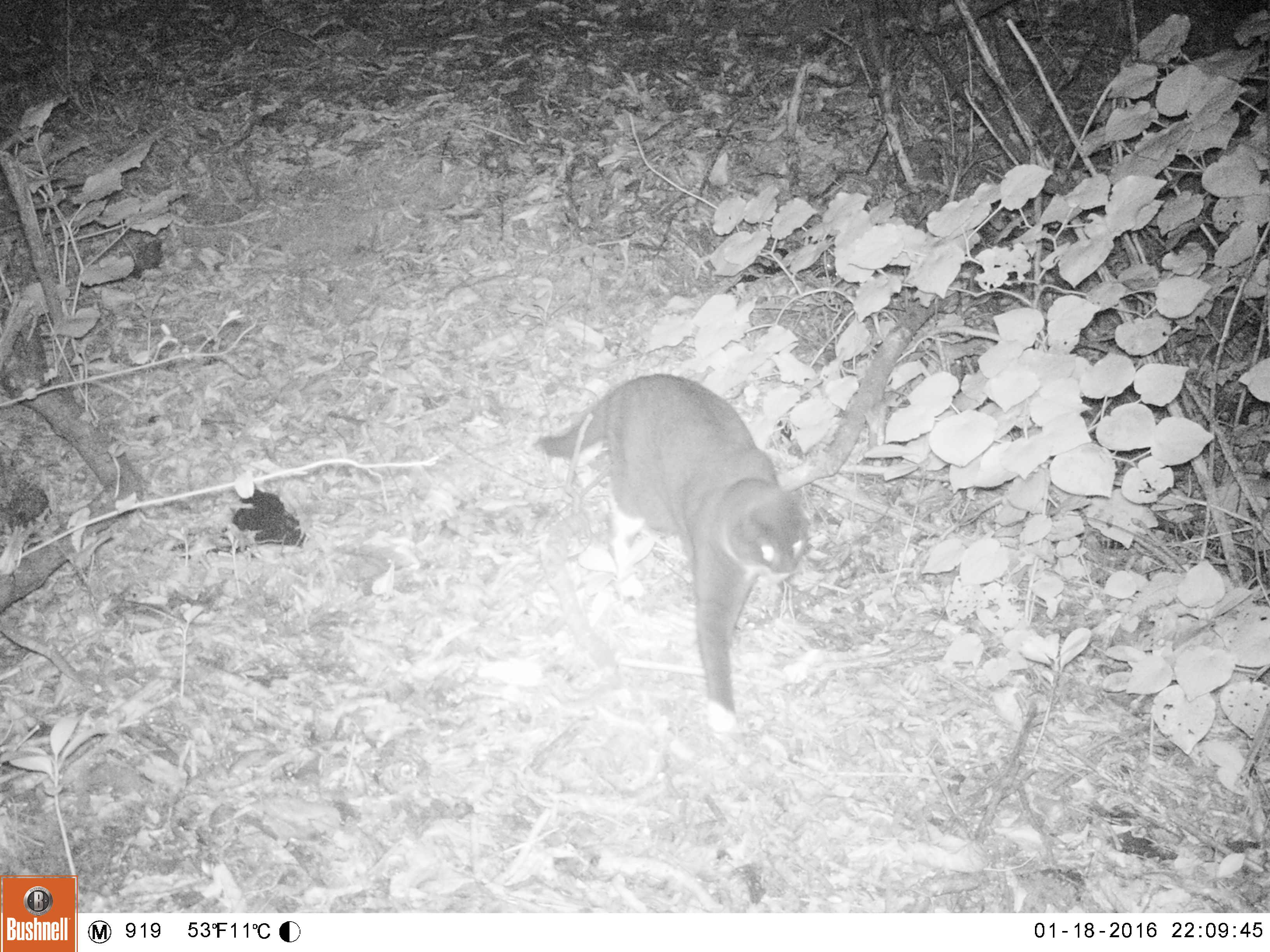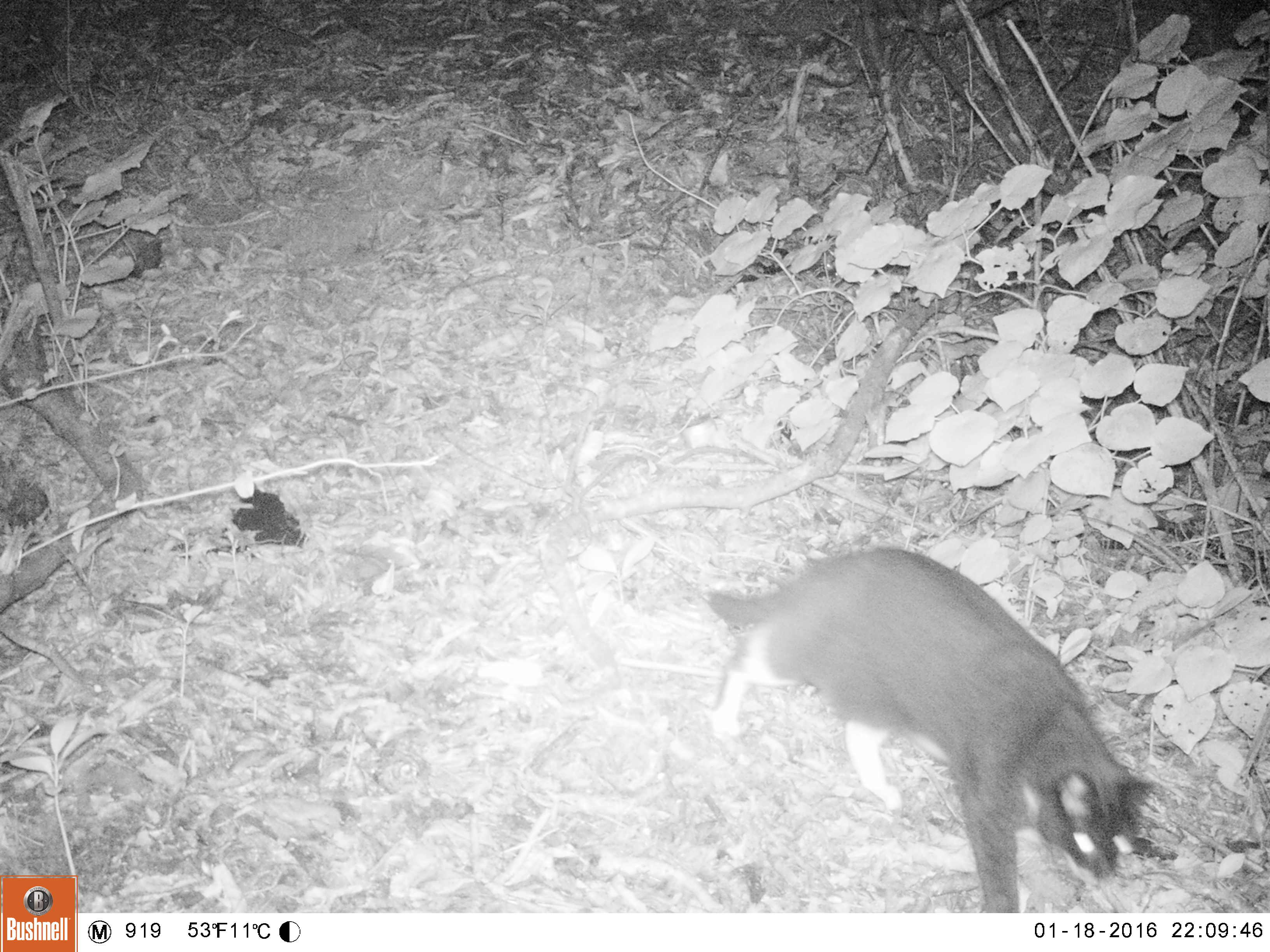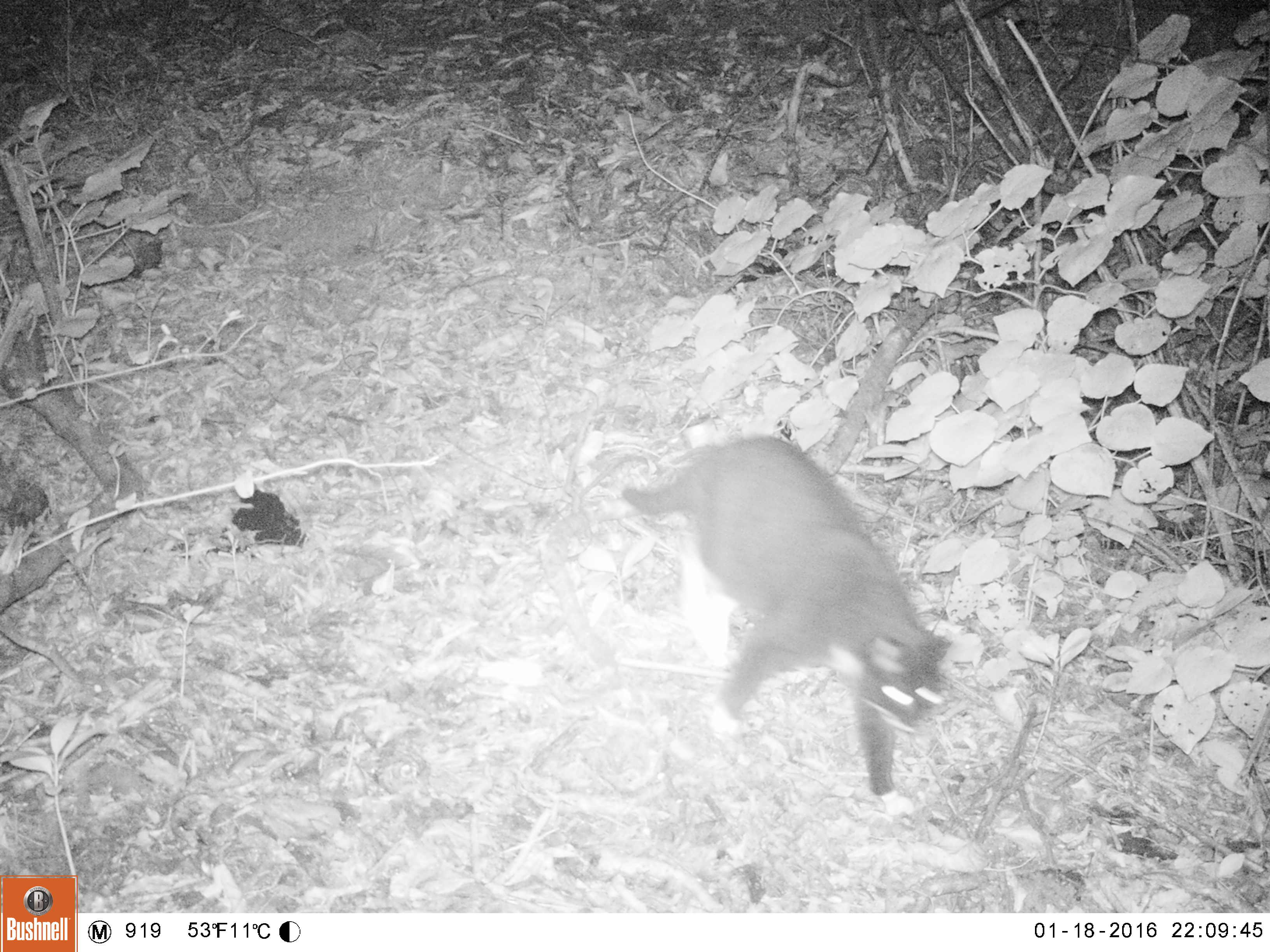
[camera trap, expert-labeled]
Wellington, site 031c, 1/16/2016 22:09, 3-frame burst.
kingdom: Animalia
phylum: Chordata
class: Mammalia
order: Carnivora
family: Felidae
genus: Felis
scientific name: Felis catus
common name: cat